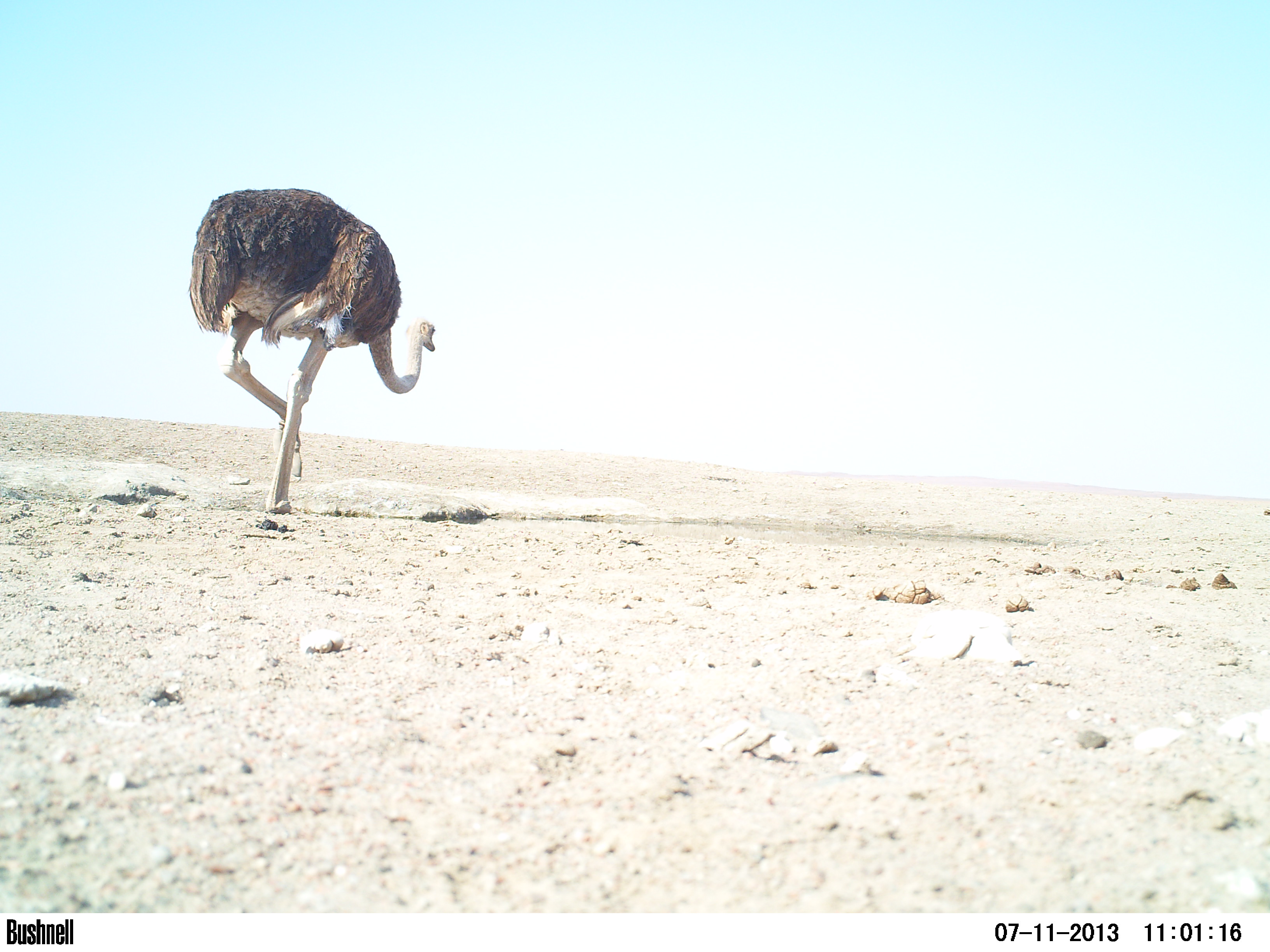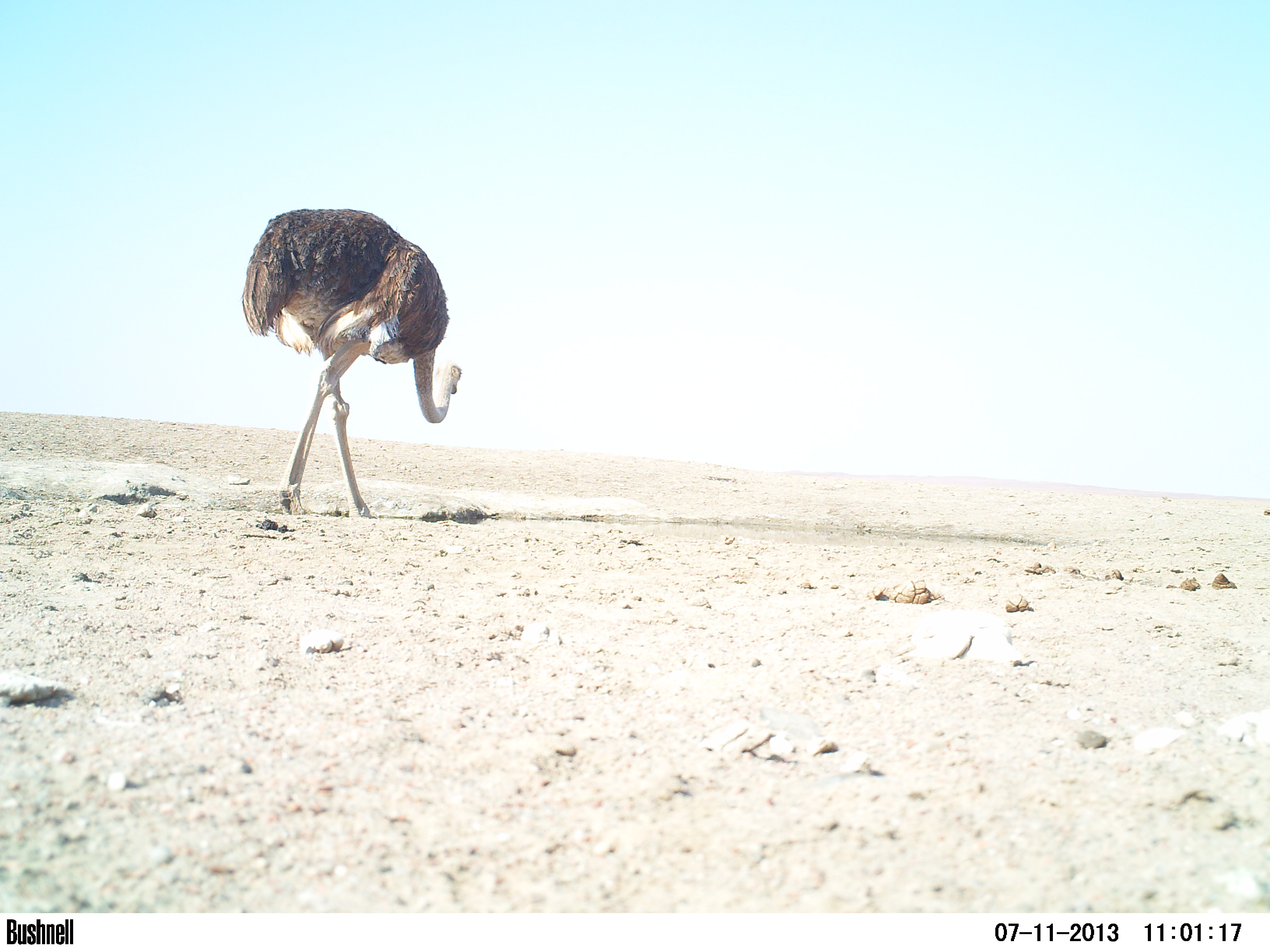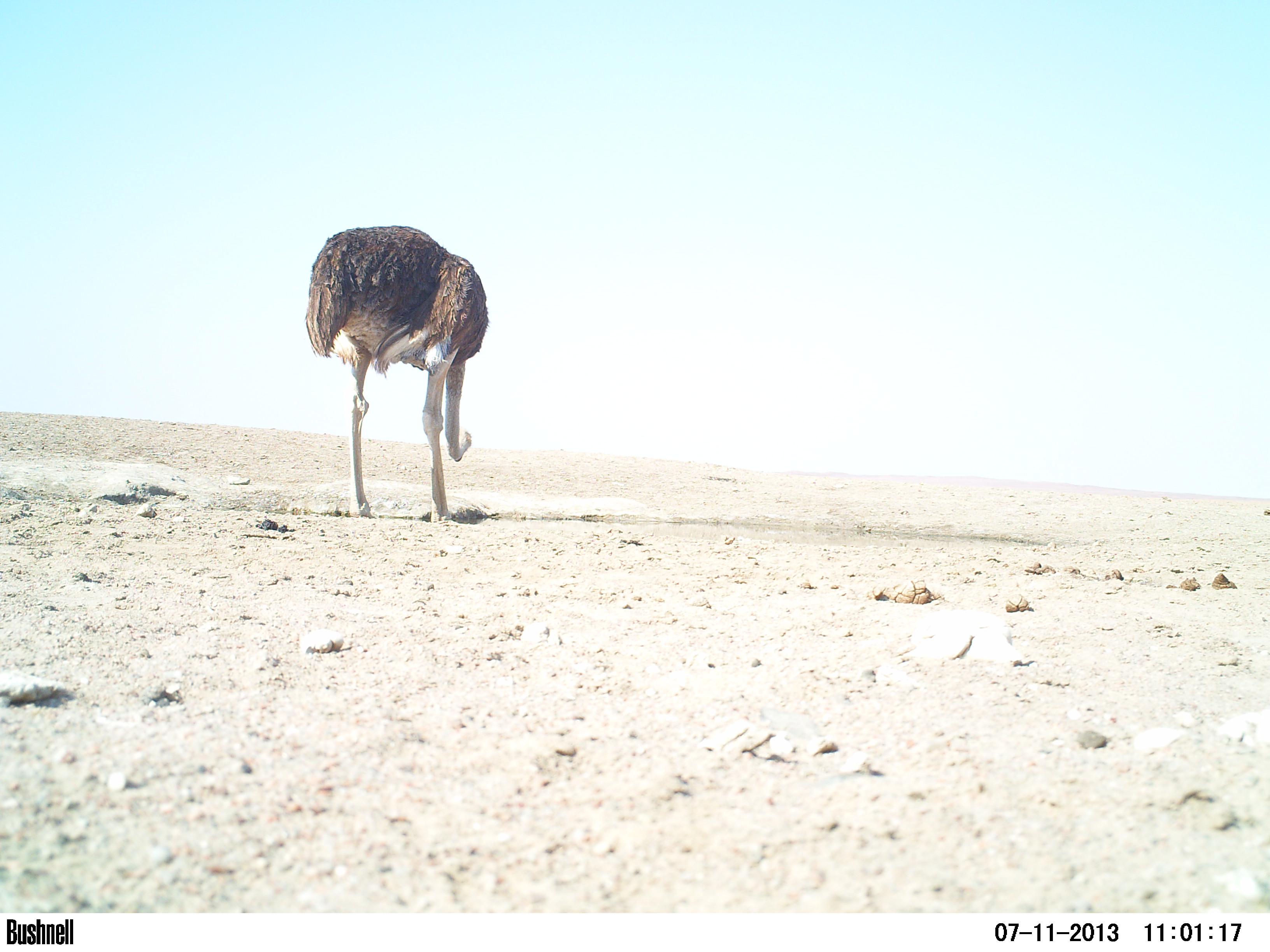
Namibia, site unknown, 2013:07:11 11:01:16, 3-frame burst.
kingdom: Animalia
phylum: Chordata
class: Aves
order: Struthioniformes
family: Struthionidae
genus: Struthio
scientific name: Struthio camelus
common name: common ostrich